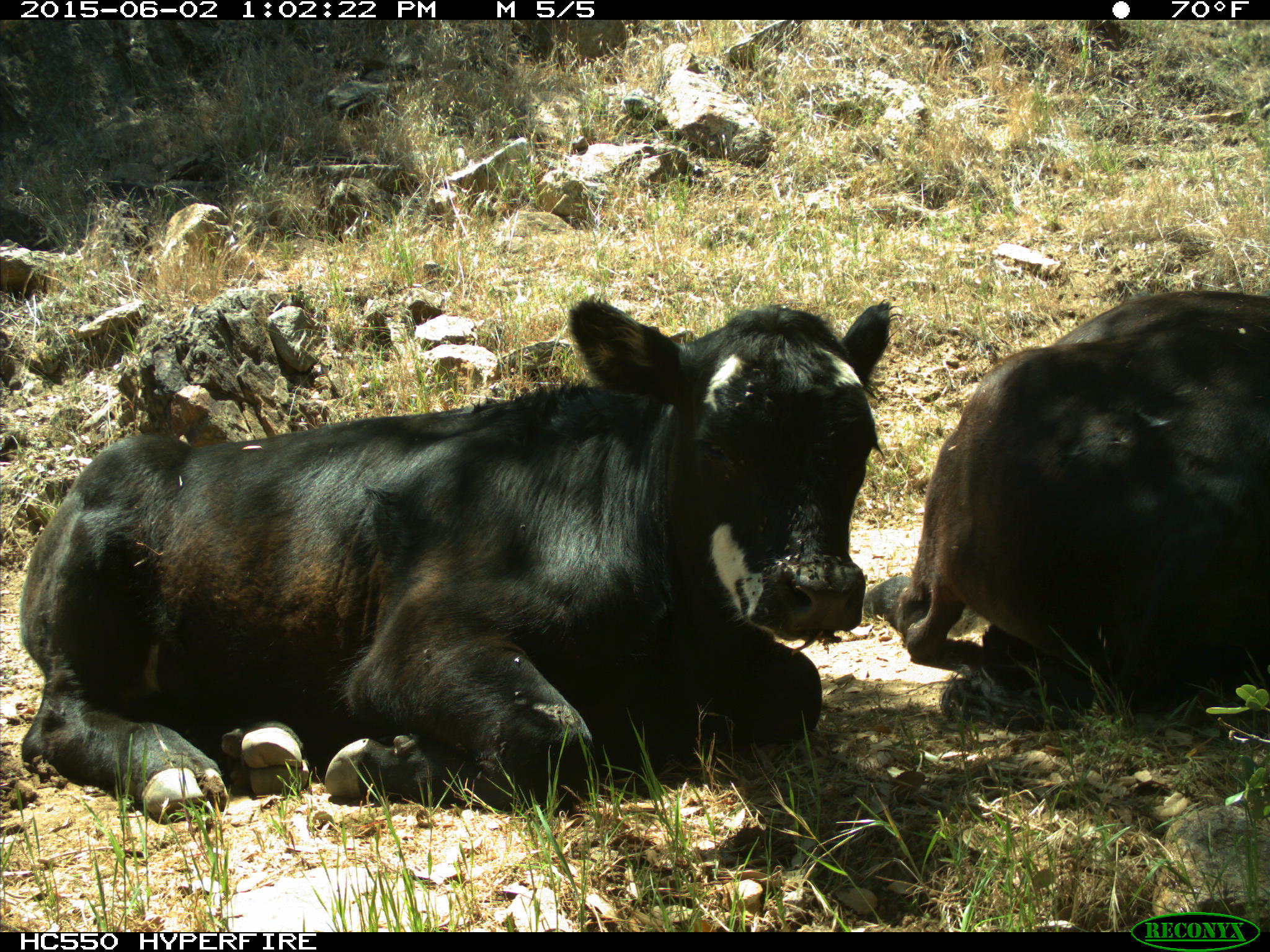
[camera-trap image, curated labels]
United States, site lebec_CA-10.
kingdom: Animalia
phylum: Chordata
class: Mammalia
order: Artiodactyla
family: Bovidae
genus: Bos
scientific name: Bos taurus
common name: domestic cow